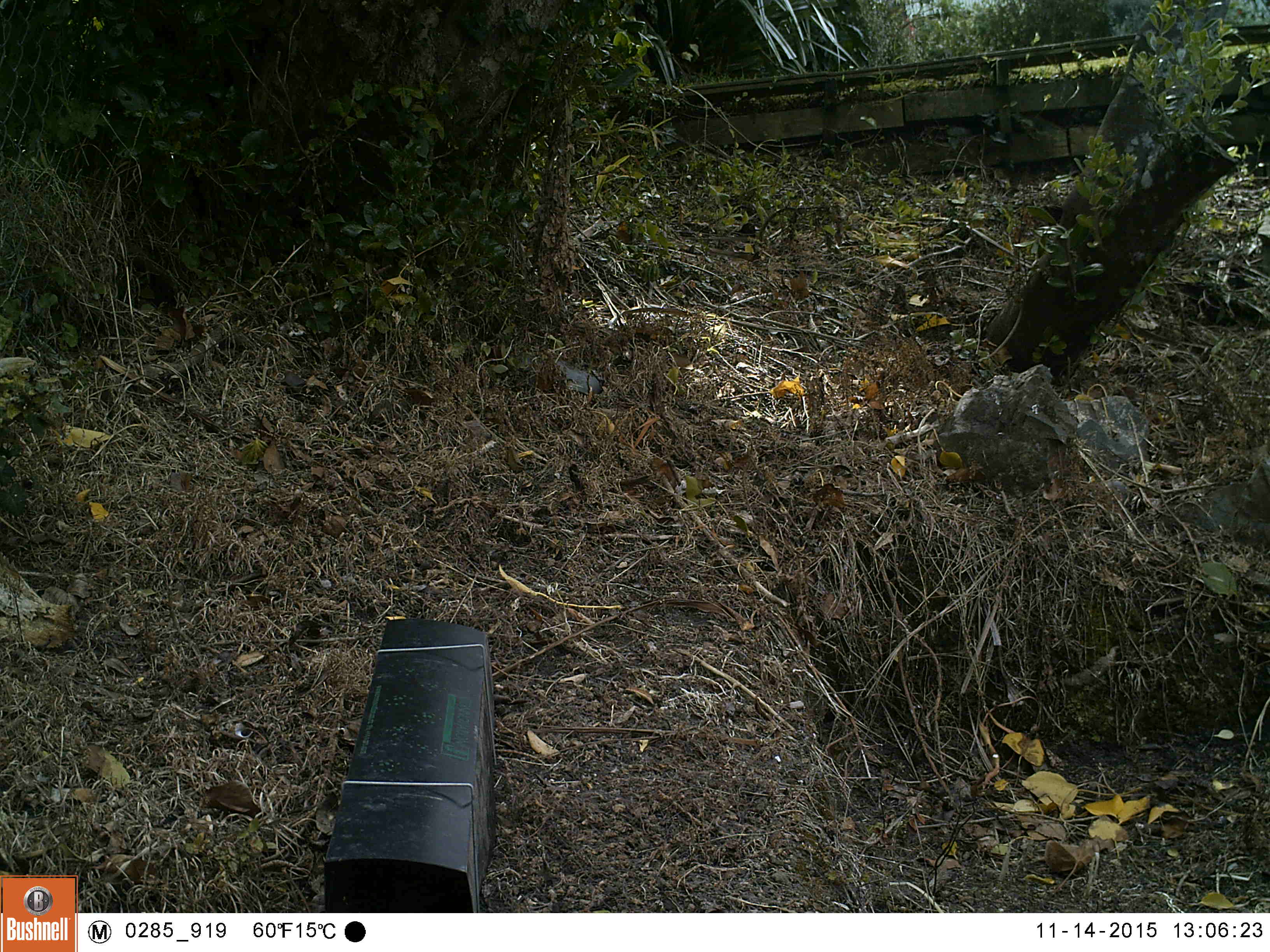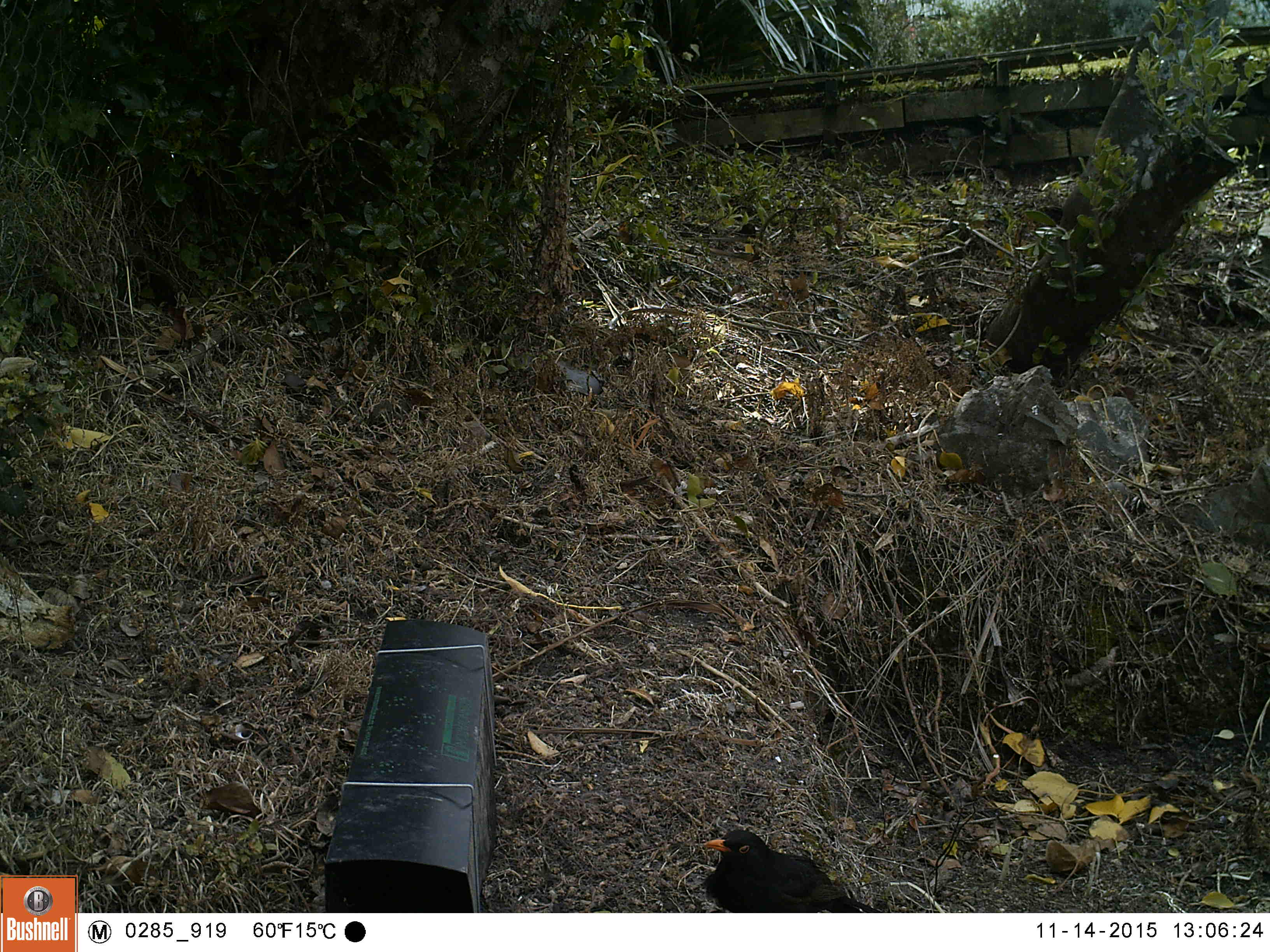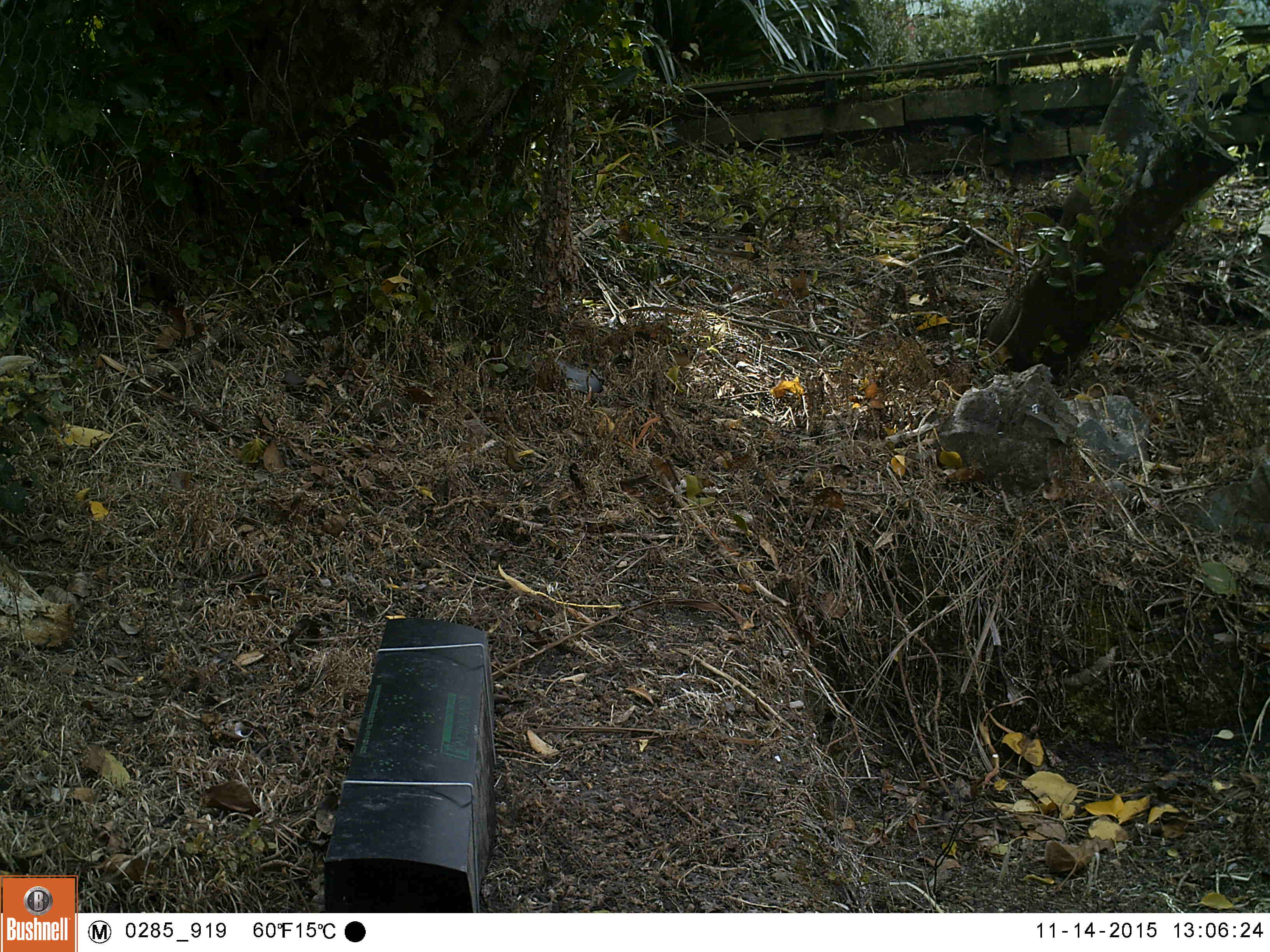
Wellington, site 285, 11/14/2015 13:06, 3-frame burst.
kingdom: Animalia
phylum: Chordata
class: Aves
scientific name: Aves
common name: bird